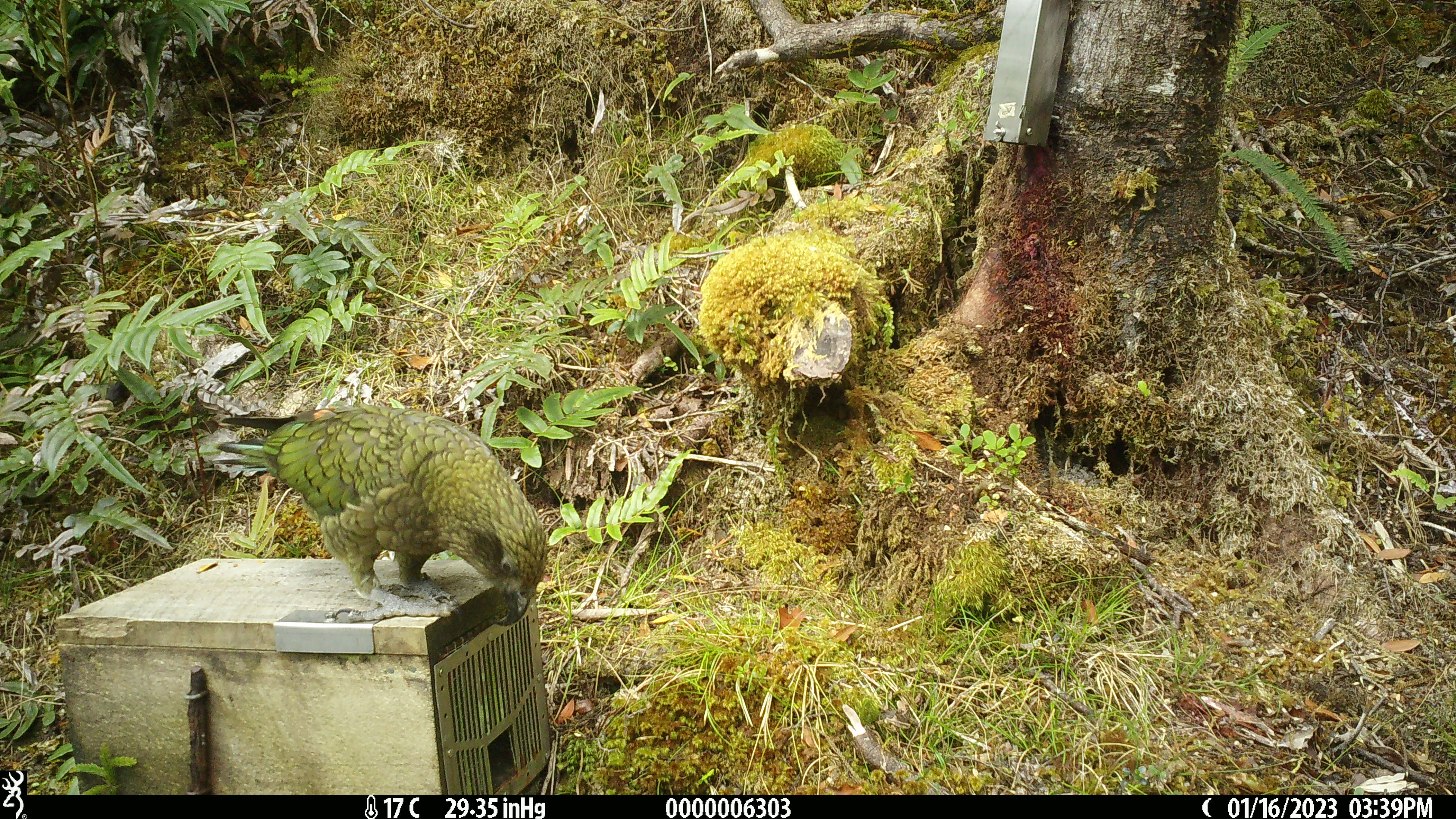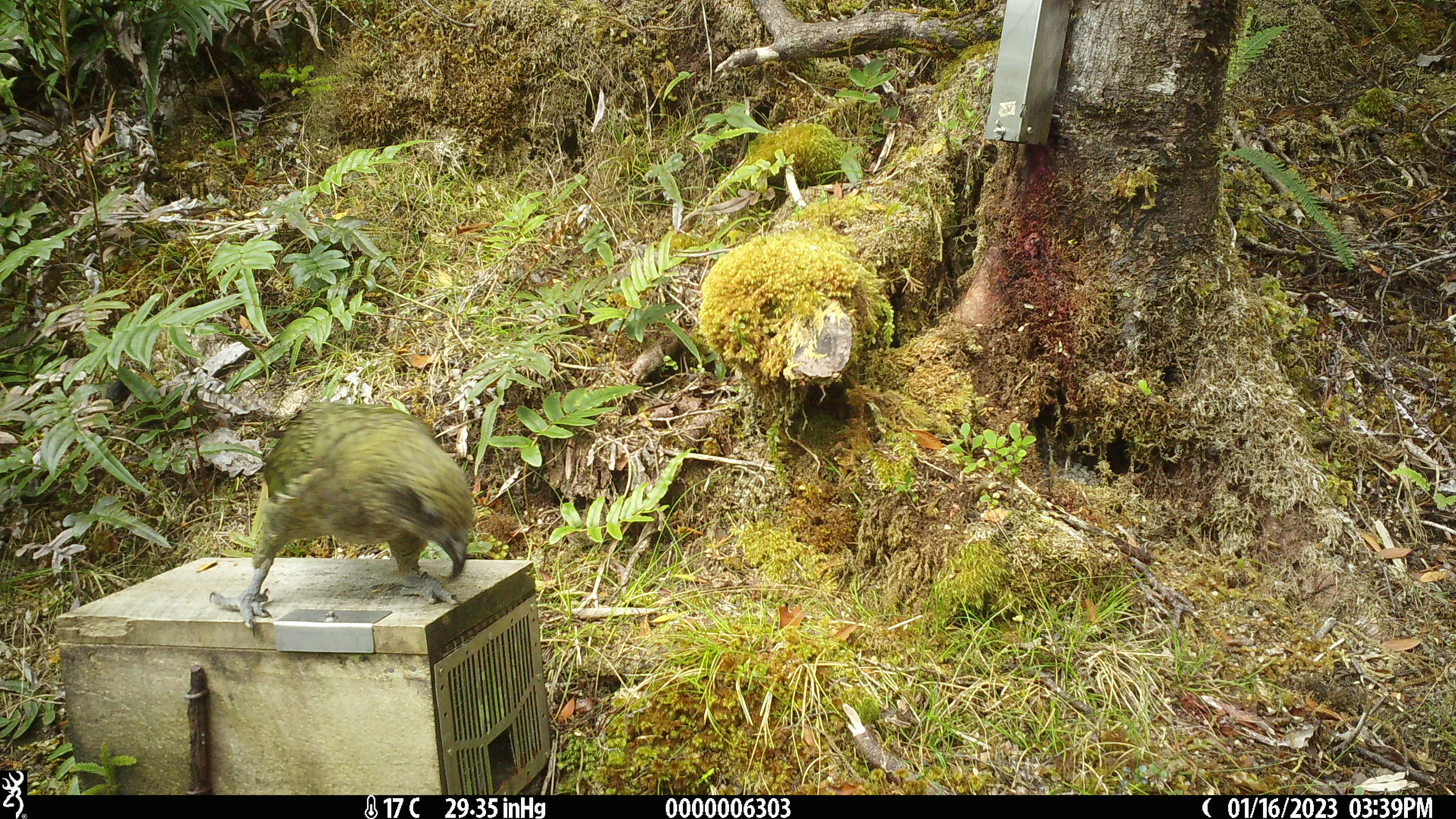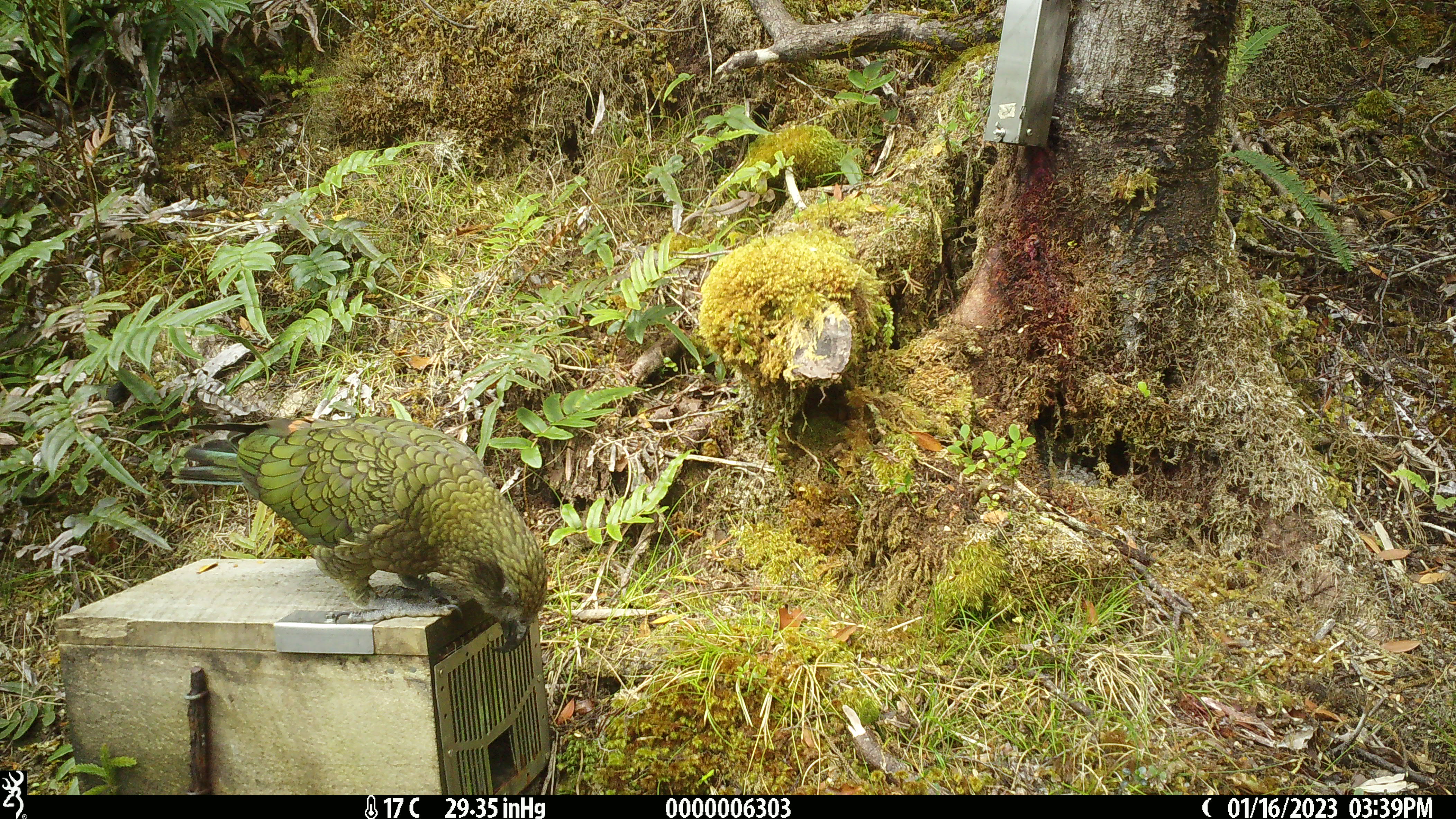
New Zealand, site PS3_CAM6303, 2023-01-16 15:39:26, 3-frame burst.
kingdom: Animalia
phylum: Chordata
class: Aves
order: Psittaciformes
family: Strigopidae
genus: Nestor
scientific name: Nestor notabilis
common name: kea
Kea (Nestor notabilis).